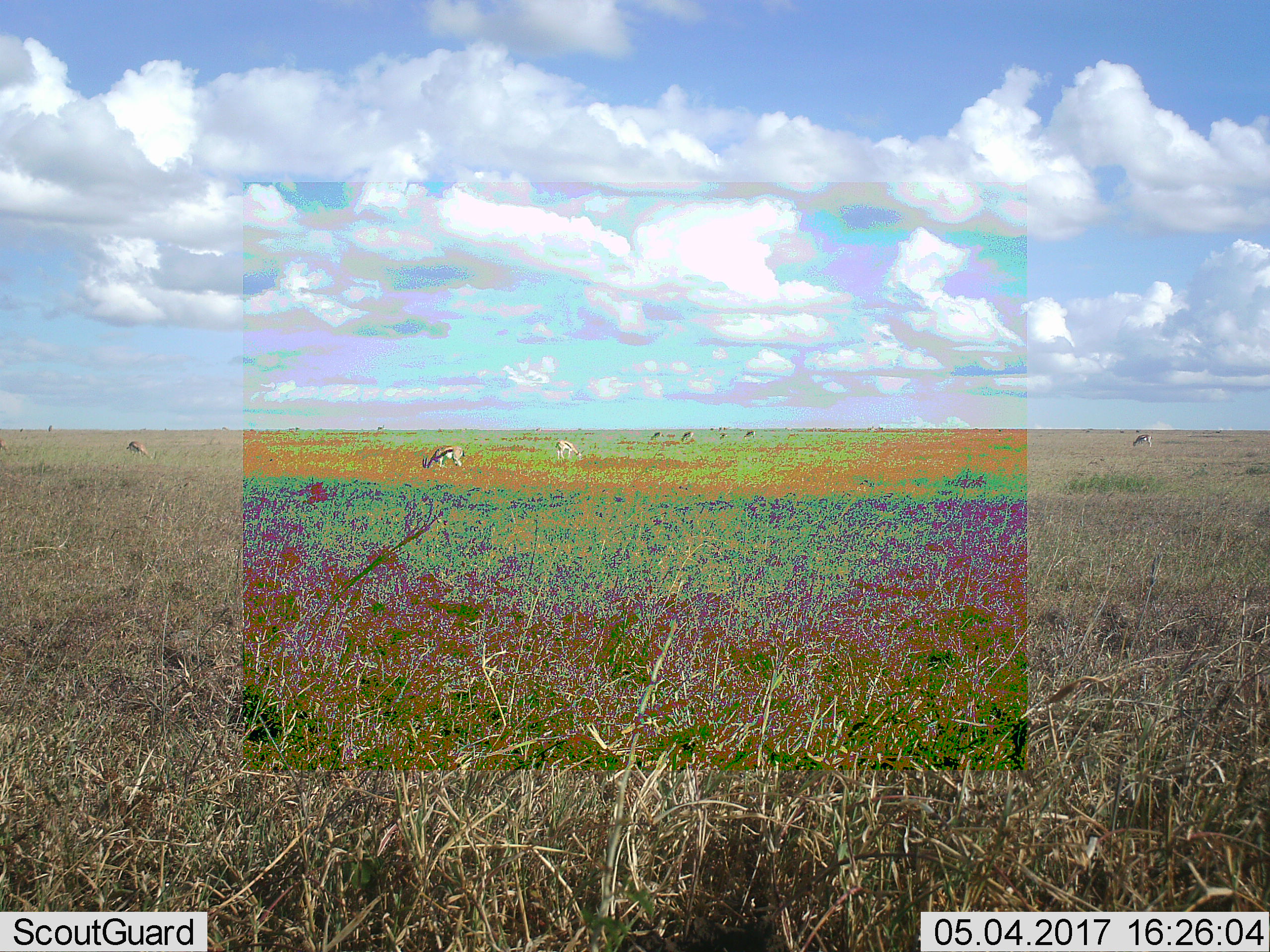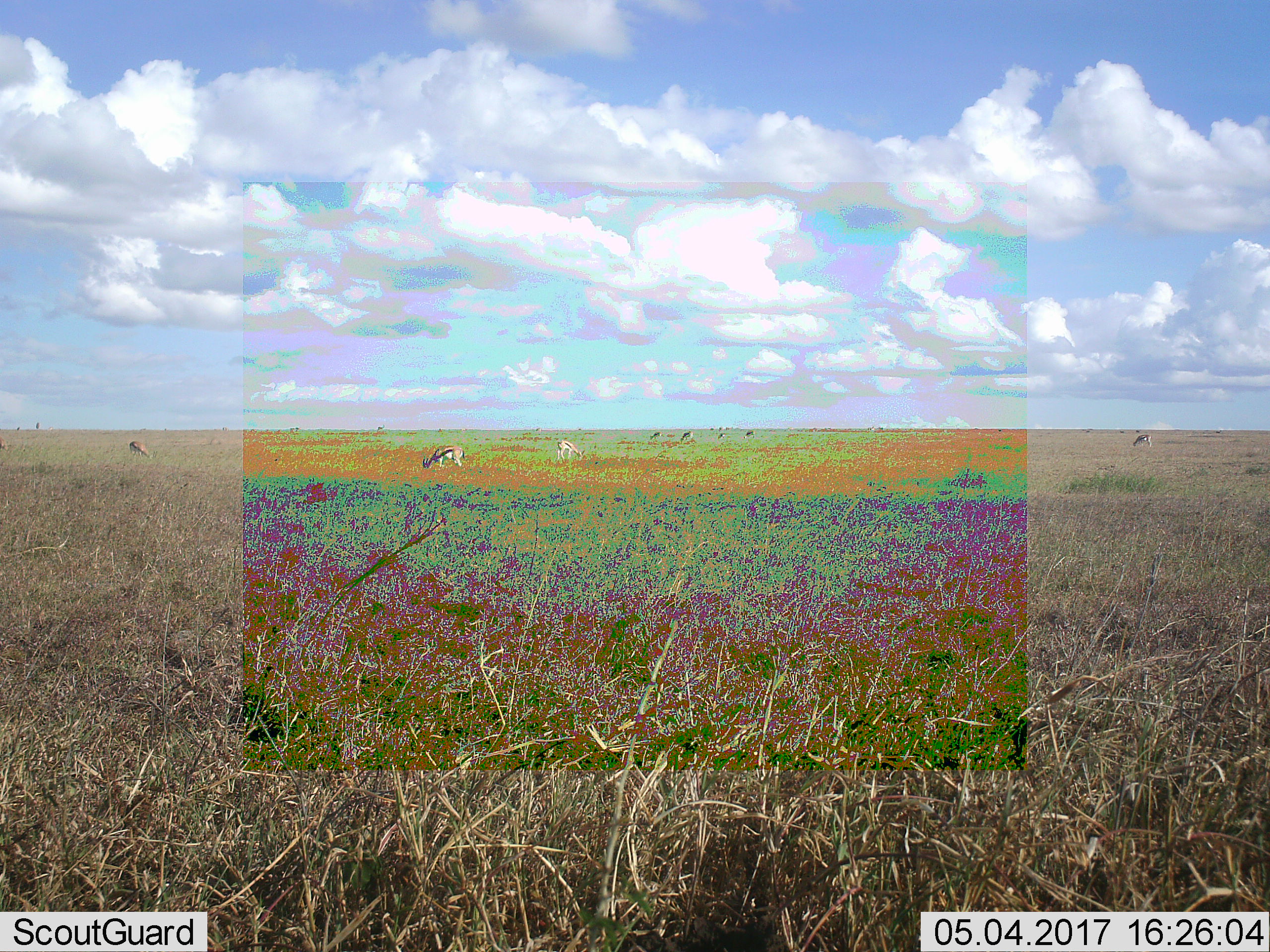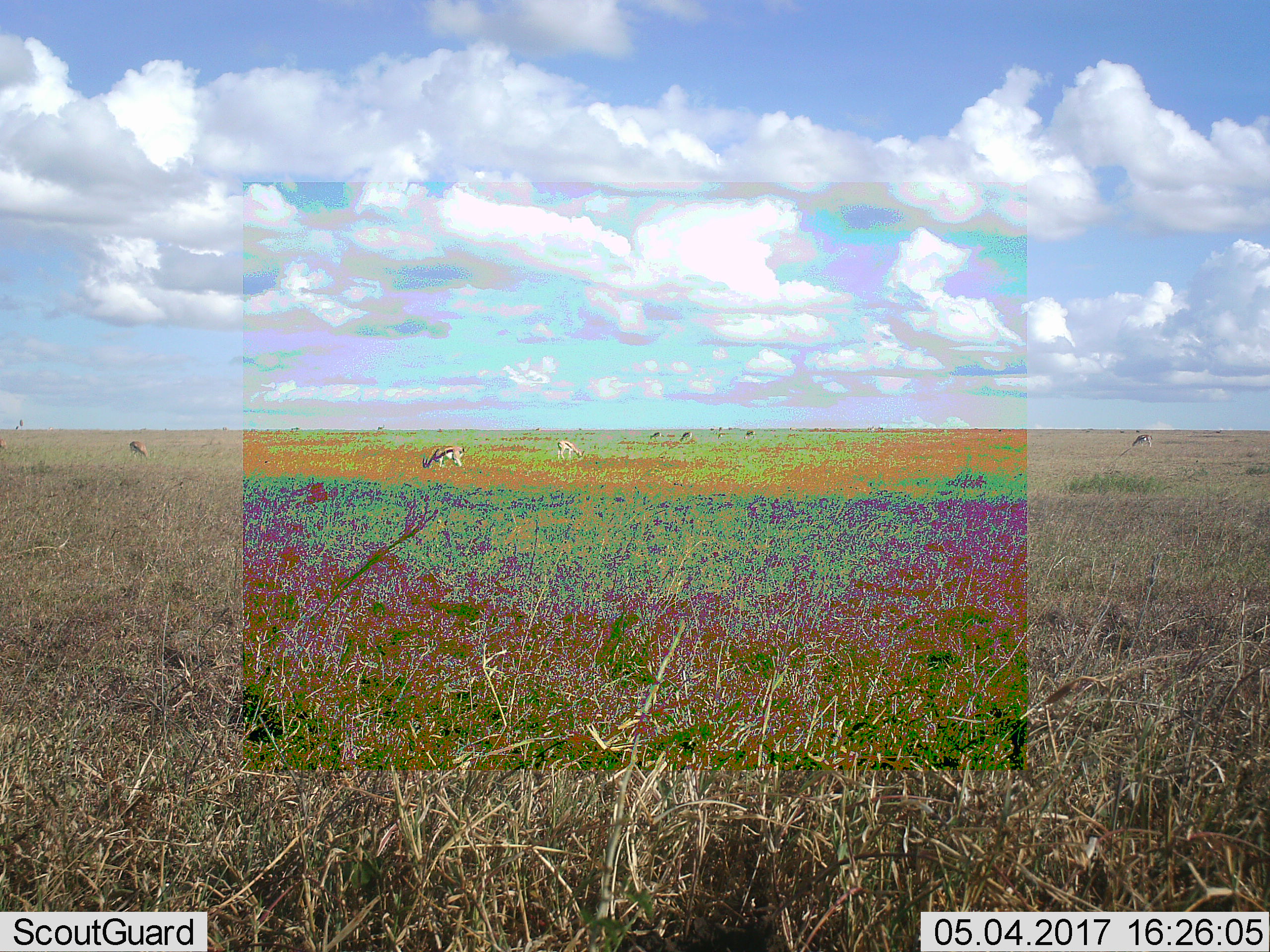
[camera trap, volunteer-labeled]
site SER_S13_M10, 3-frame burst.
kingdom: Animalia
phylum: Chordata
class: Mammalia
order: Artiodactyla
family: Bovidae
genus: Eudorcas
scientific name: Eudorcas thomsonii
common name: thomson's gazelle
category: gazellethomsons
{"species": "gazellethomsons (thomson's gazelle) (Eudorcas thomsonii)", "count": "8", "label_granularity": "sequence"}